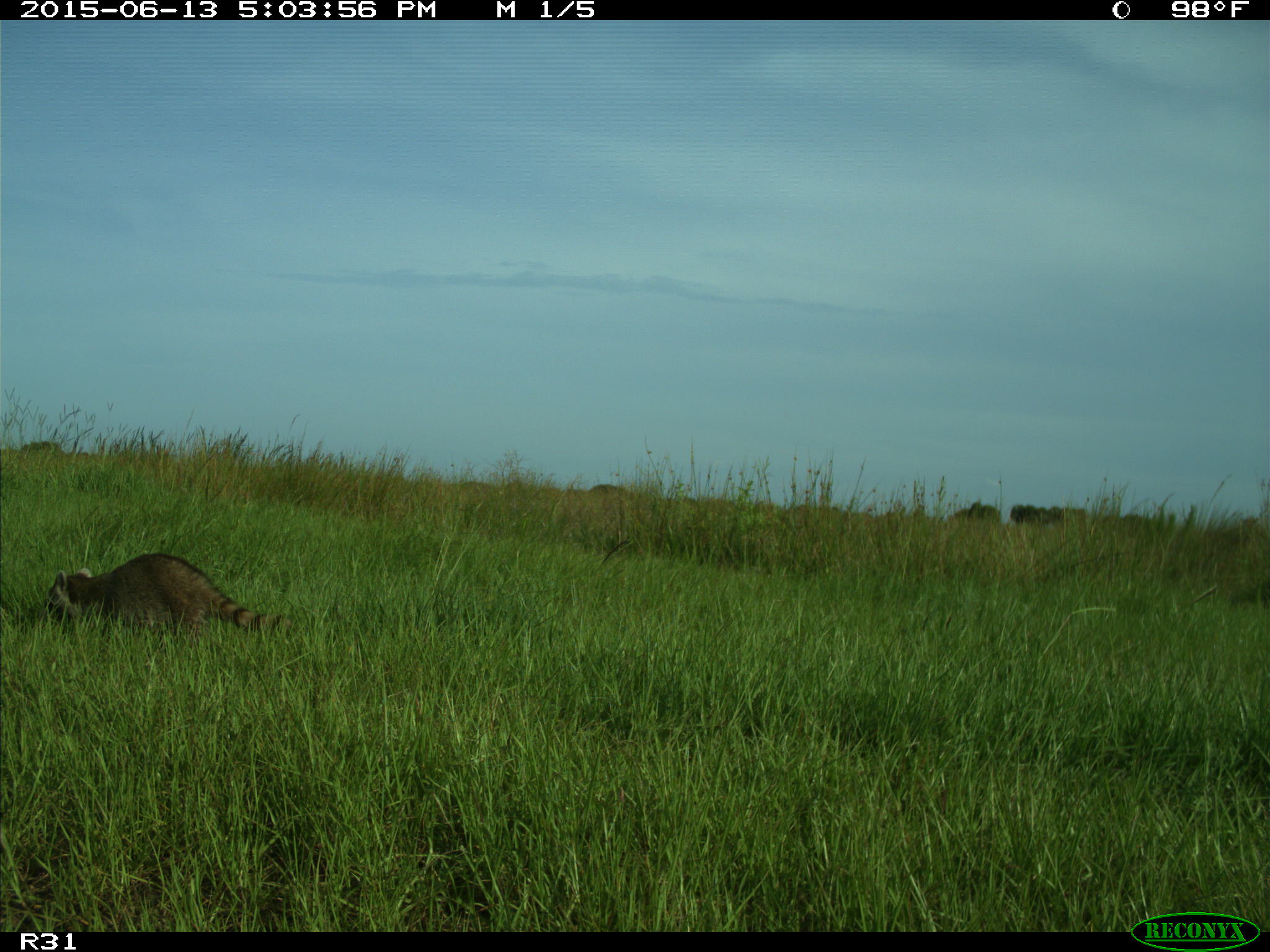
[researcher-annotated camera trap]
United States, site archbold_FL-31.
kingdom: Animalia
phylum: Chordata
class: Mammalia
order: Carnivora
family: Procyonidae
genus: Procyon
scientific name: Procyon lotor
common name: common raccoon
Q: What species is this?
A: Procyon lotor (common raccoon).